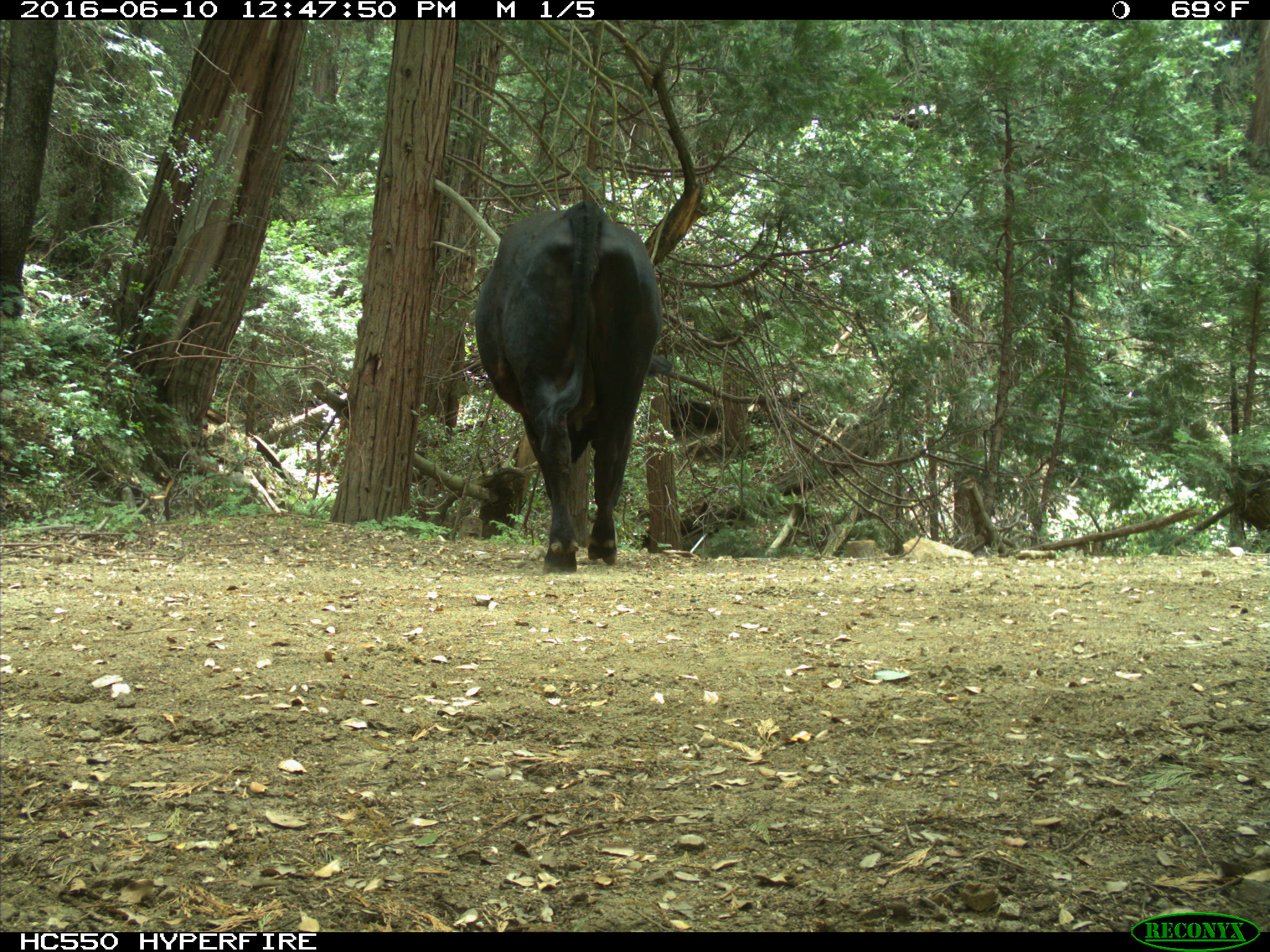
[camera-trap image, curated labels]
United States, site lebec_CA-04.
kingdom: Animalia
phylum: Chordata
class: Mammalia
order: Artiodactyla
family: Bovidae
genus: Bos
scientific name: Bos taurus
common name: domestic cow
Bos taurus (domestic cow).